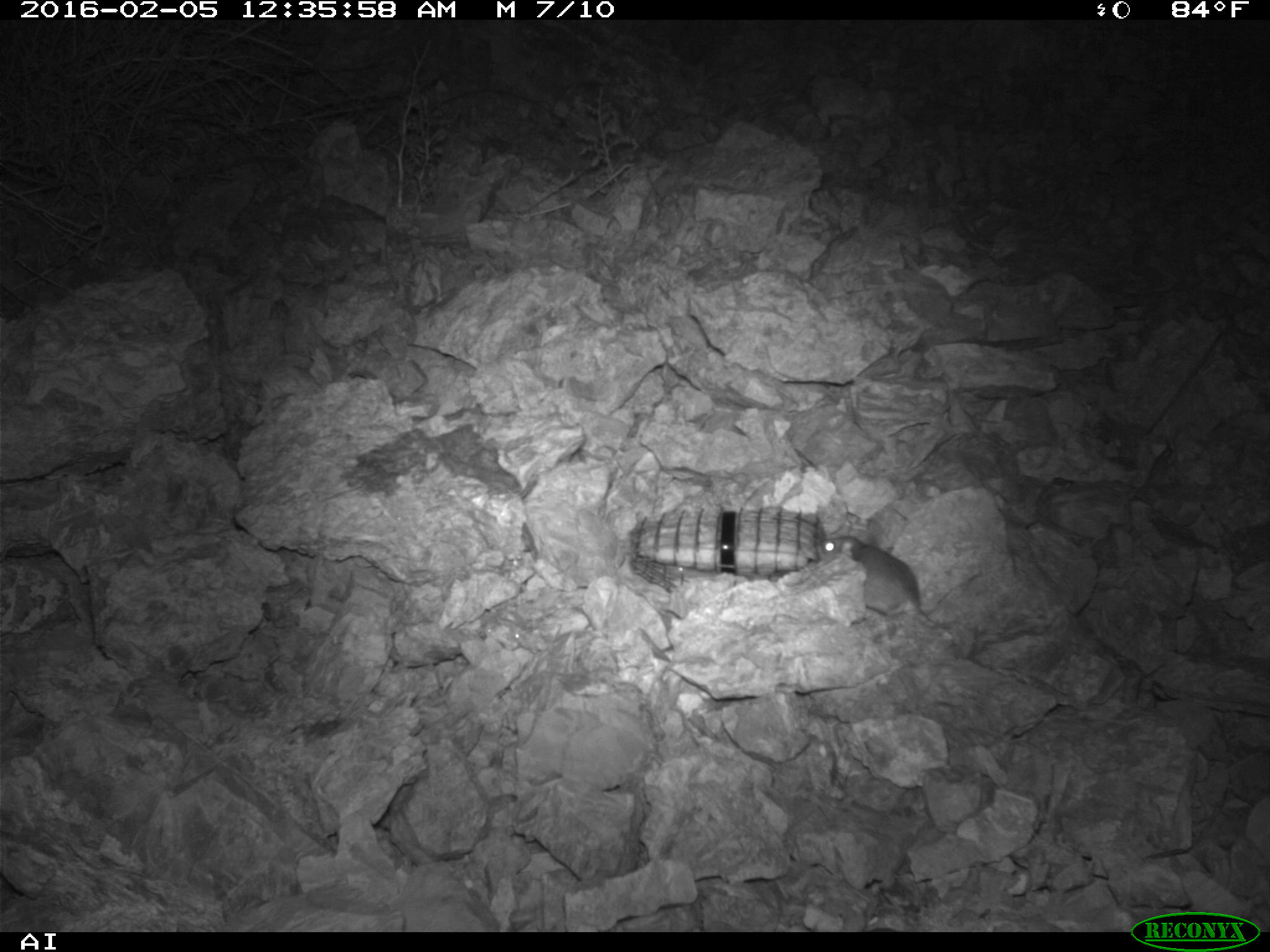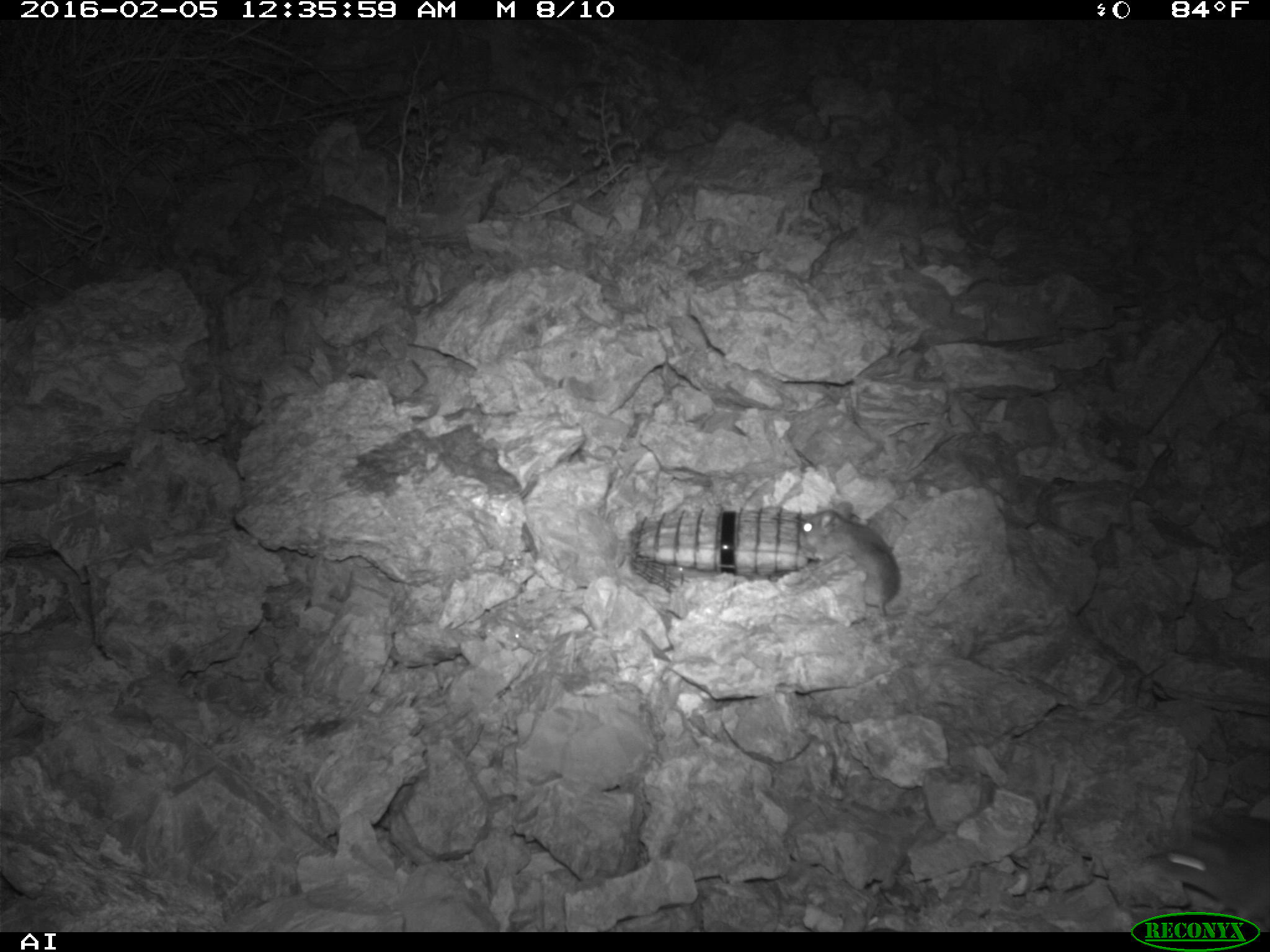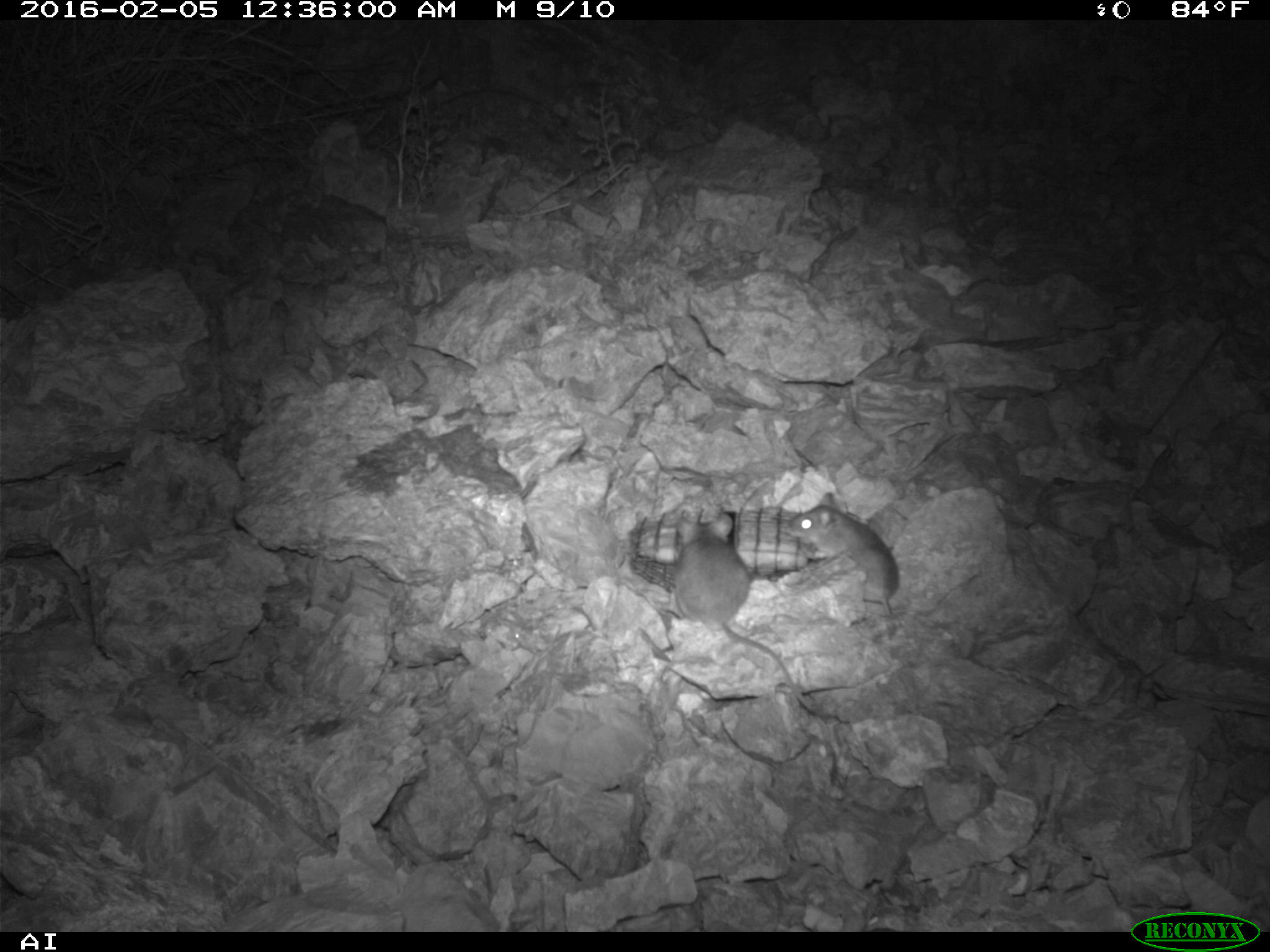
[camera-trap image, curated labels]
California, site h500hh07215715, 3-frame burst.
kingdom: Animalia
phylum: Chordata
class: Mammalia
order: Rodentia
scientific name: Rodentia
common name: rodent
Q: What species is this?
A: Rodent (Rodentia).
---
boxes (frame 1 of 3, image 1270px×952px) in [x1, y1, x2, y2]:
rodent: [814, 533, 936, 627]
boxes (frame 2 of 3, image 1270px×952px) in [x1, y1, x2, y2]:
rodent: [1154, 813, 1269, 931]; [797, 502, 899, 615]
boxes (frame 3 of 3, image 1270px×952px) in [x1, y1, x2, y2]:
rodent: [672, 506, 835, 721]; [784, 491, 902, 615]